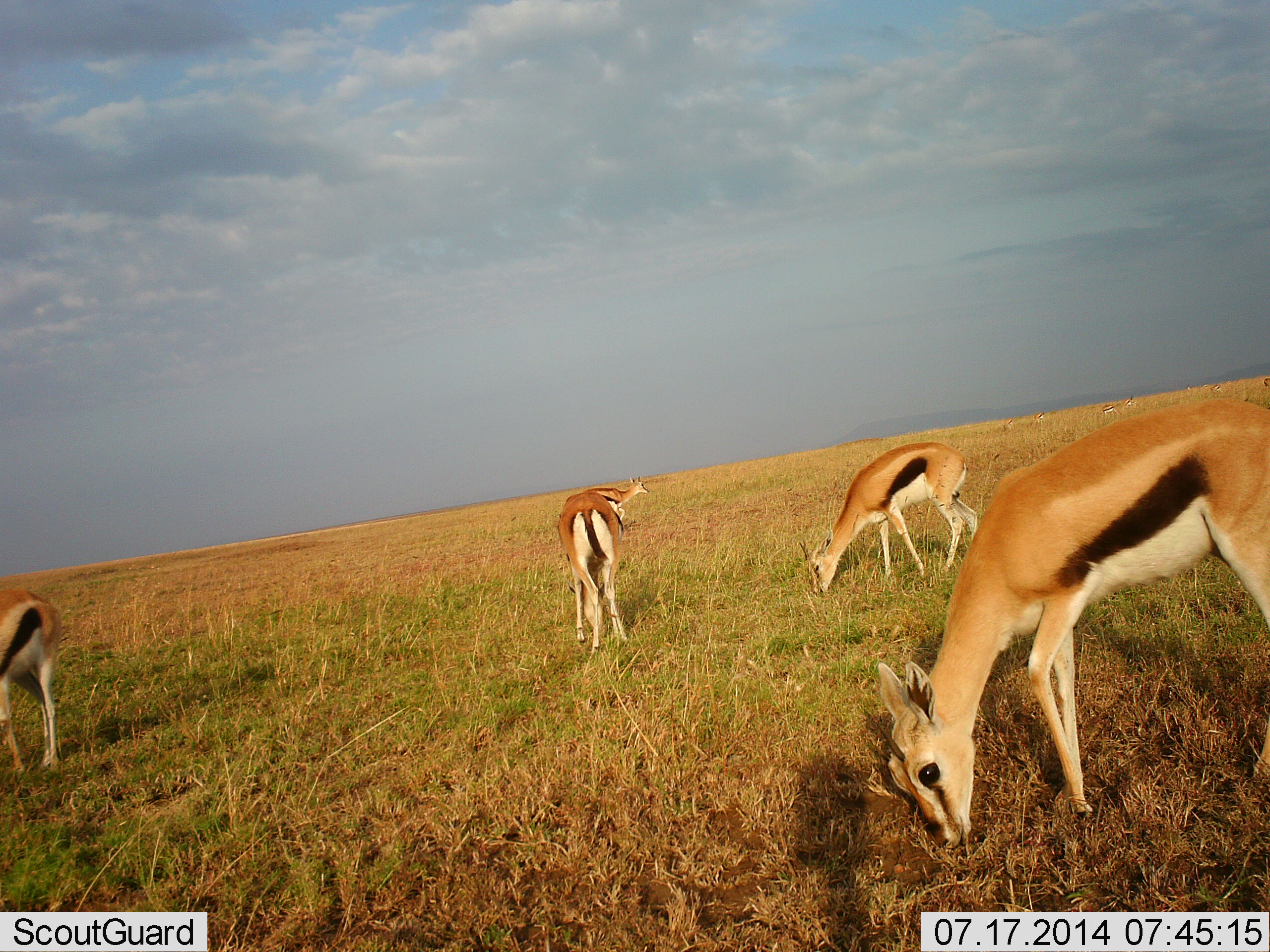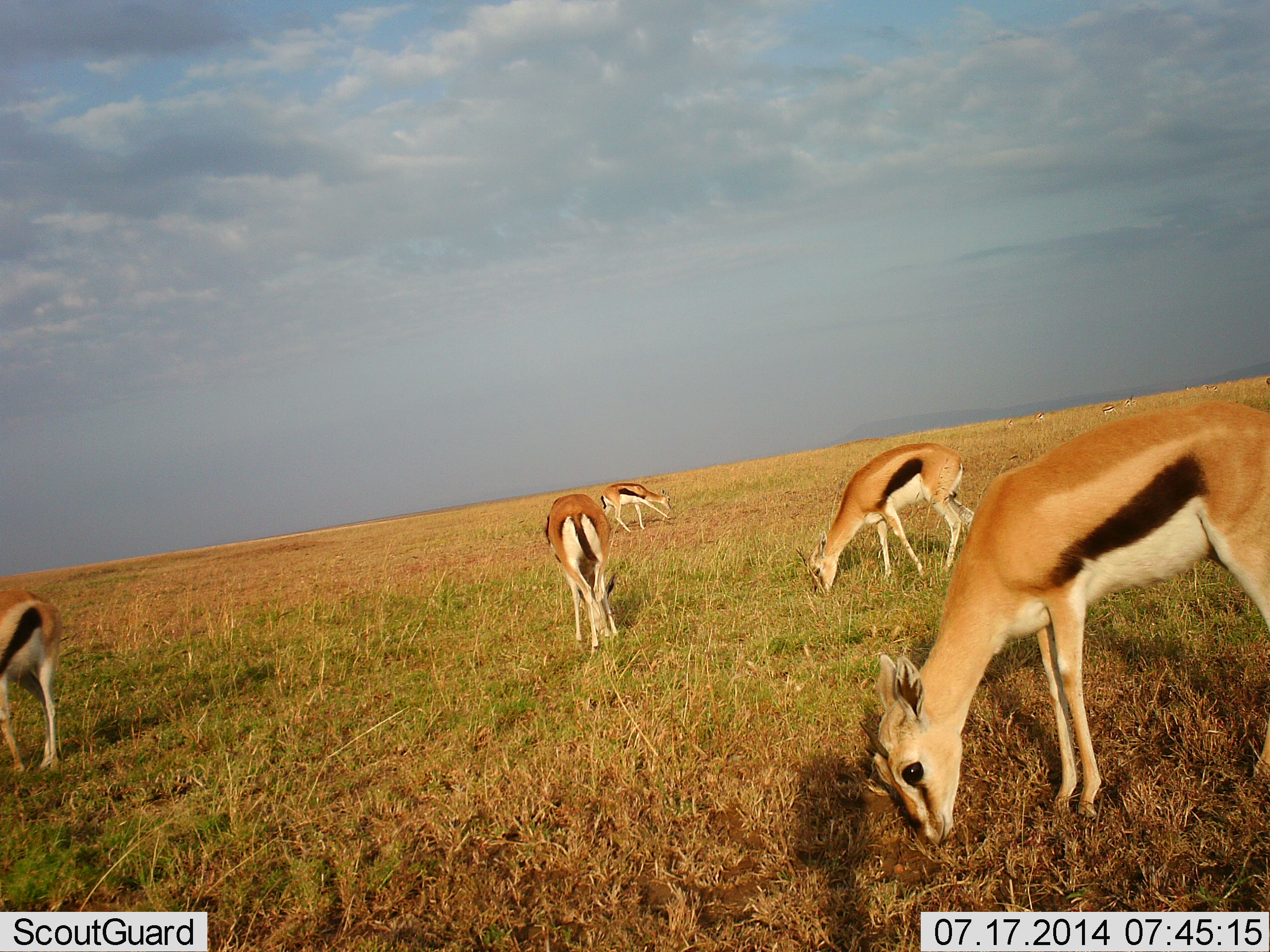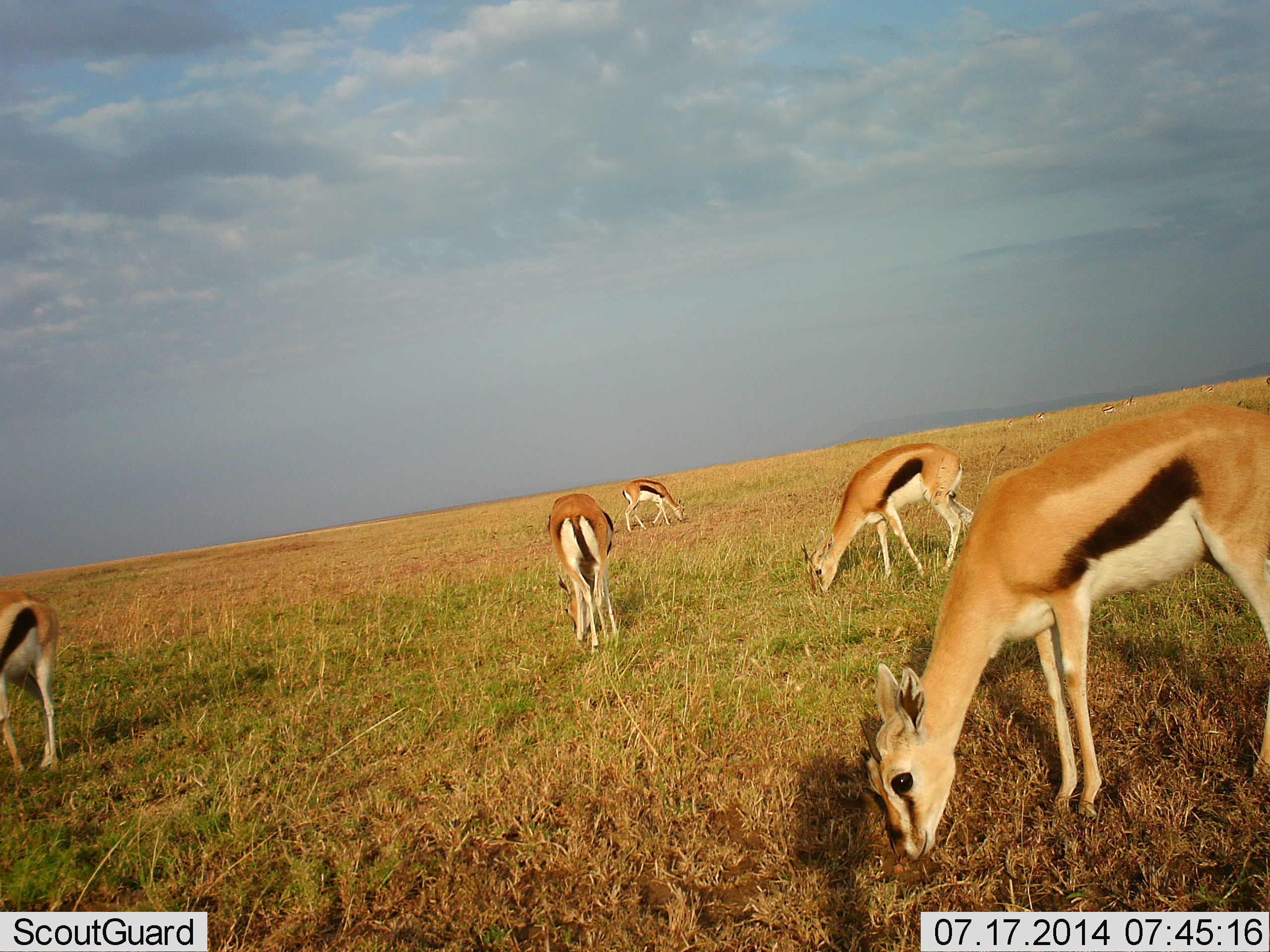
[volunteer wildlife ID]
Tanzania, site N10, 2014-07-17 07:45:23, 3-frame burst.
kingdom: Animalia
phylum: Chordata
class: Mammalia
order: Artiodactyla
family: Bovidae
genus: Eudorcas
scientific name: Eudorcas thomsonii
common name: thomson's gazelle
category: gazellethomsons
Gazellethomsons (thomson's gazelle) (Eudorcas thomsonii), count 5. Behavior (volunteer vote fractions): standing 20%, resting 0%, moving 10%, interacting 0%. Young present (vote fraction): 20%. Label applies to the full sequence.